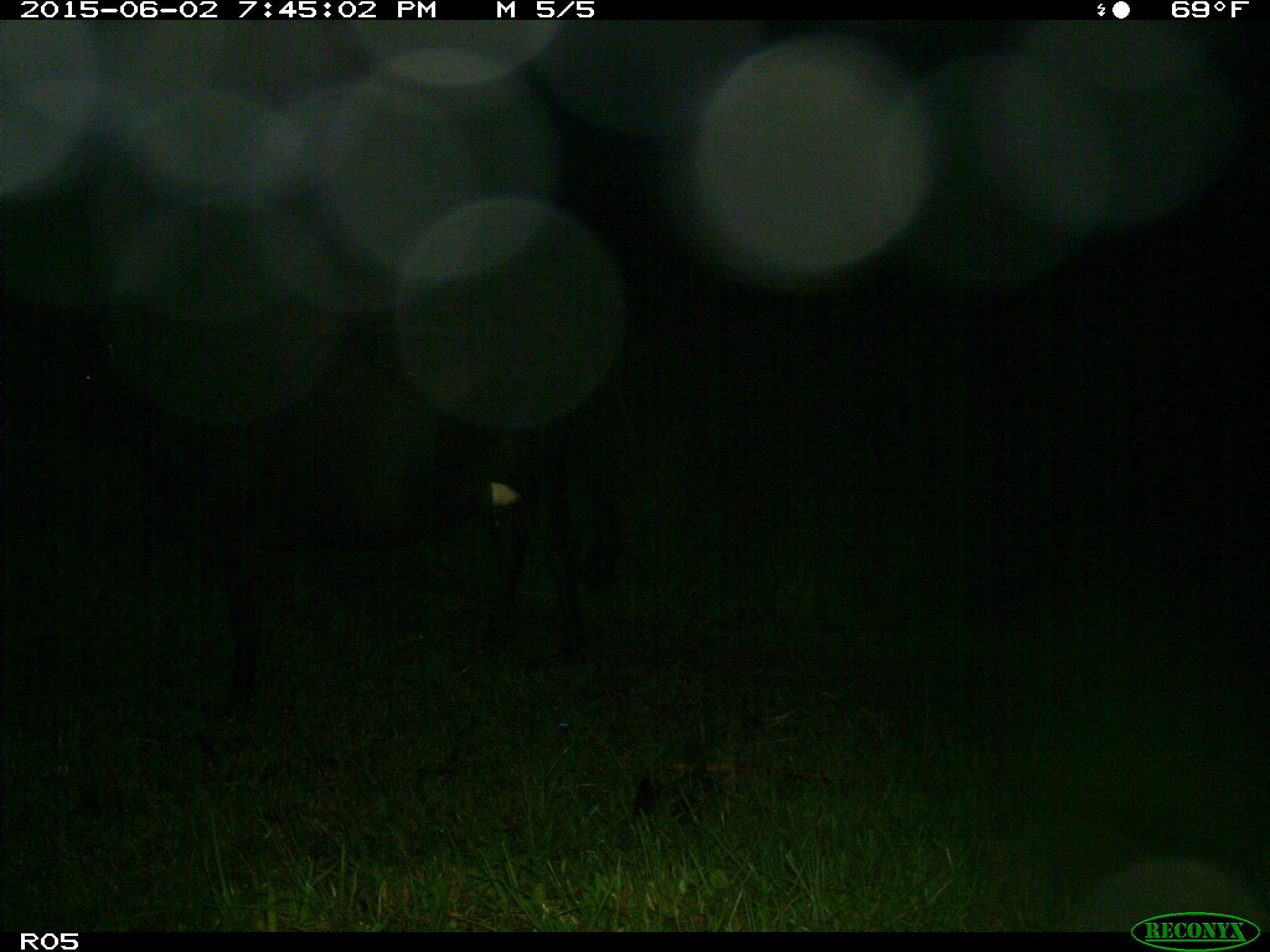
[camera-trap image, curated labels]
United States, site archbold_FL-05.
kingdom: Animalia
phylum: Chordata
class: Mammalia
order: Artiodactyla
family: Bovidae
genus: Bos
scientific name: Bos taurus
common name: domestic cow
Bos taurus (domestic cow).